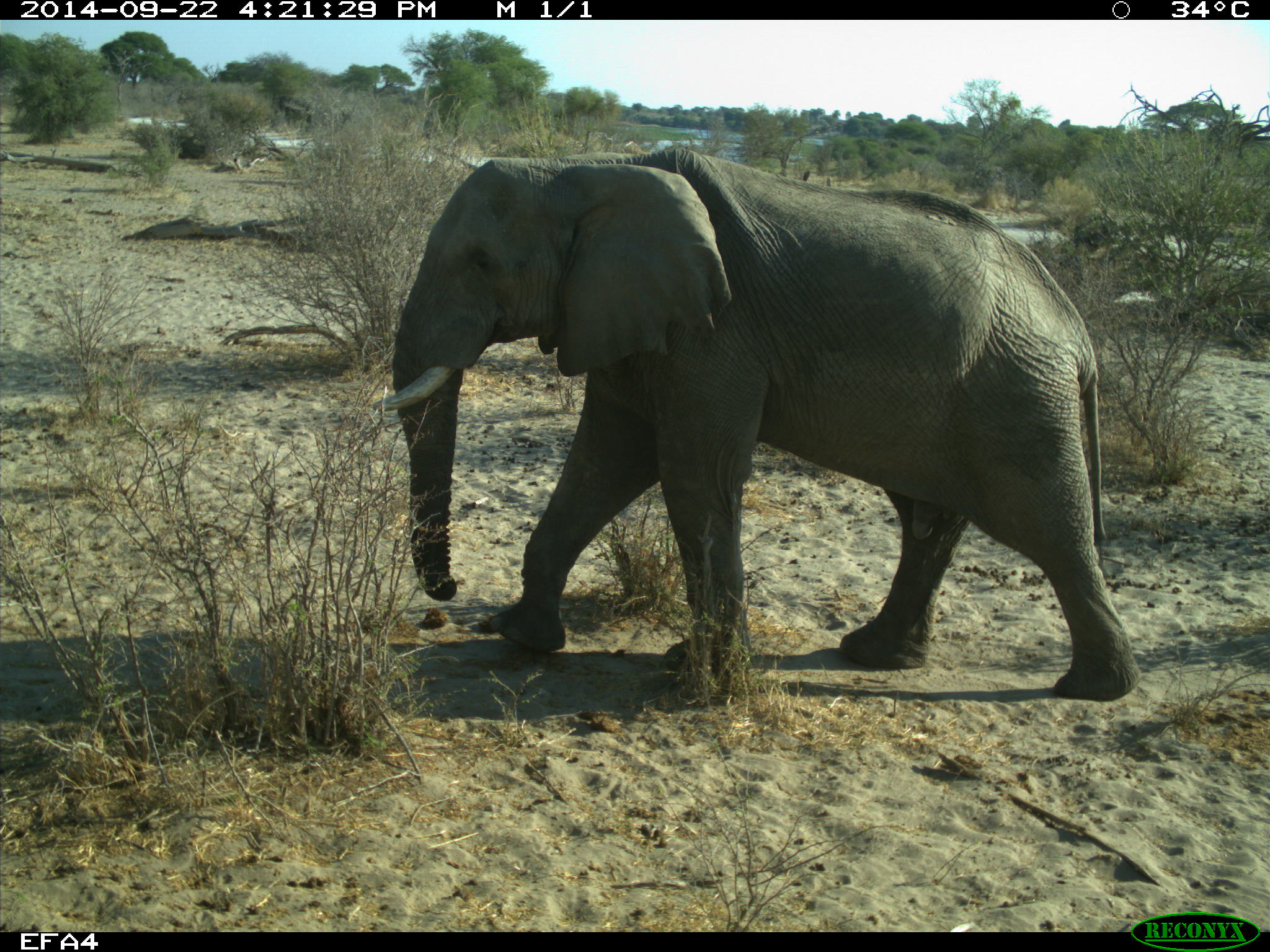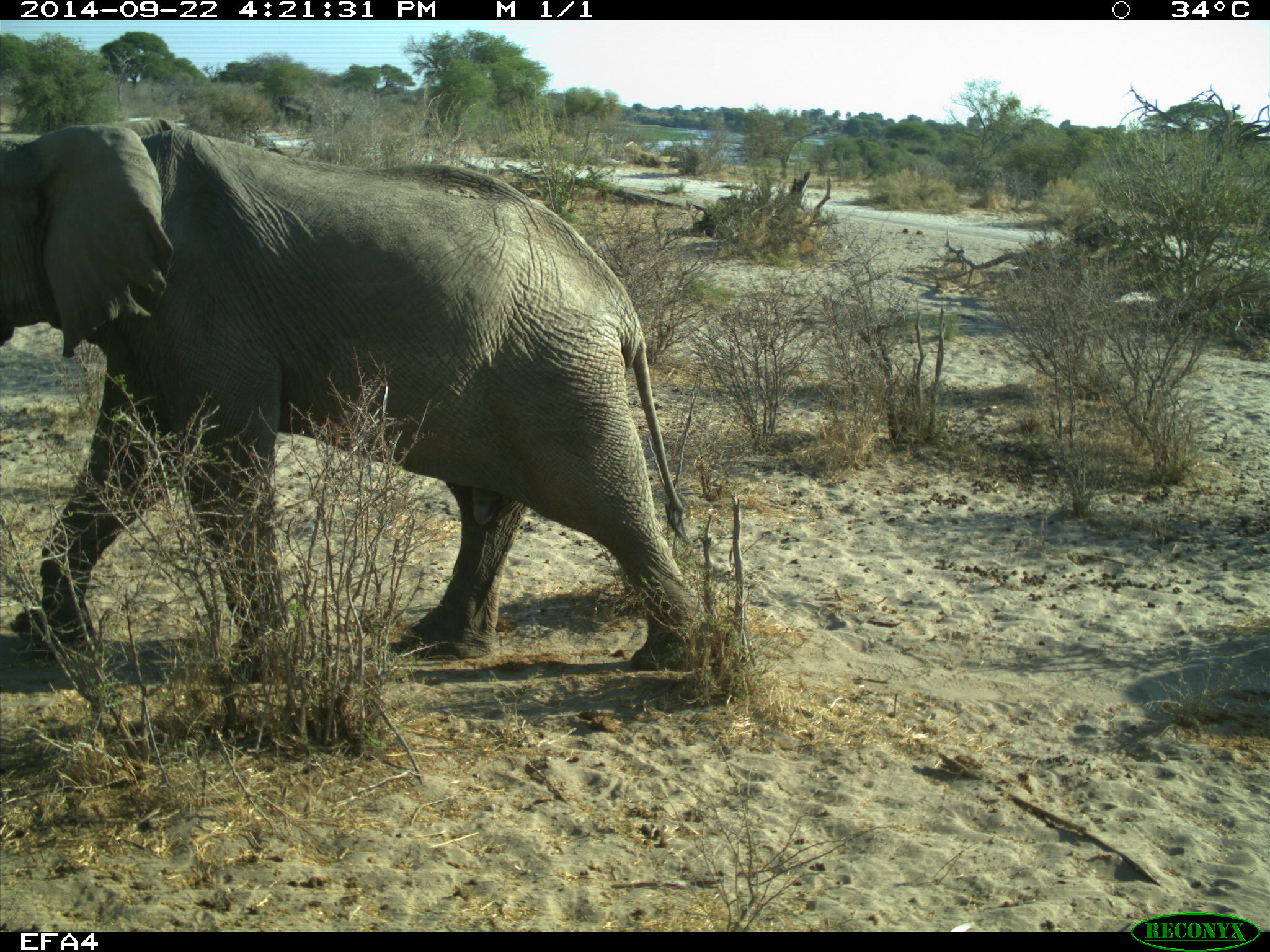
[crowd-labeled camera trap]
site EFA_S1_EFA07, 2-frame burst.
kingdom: Animalia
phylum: Chordata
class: Mammalia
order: Proboscidea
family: Elephantidae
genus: Loxodonta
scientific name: Loxodonta africana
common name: african bush elephant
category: elephant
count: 1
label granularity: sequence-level